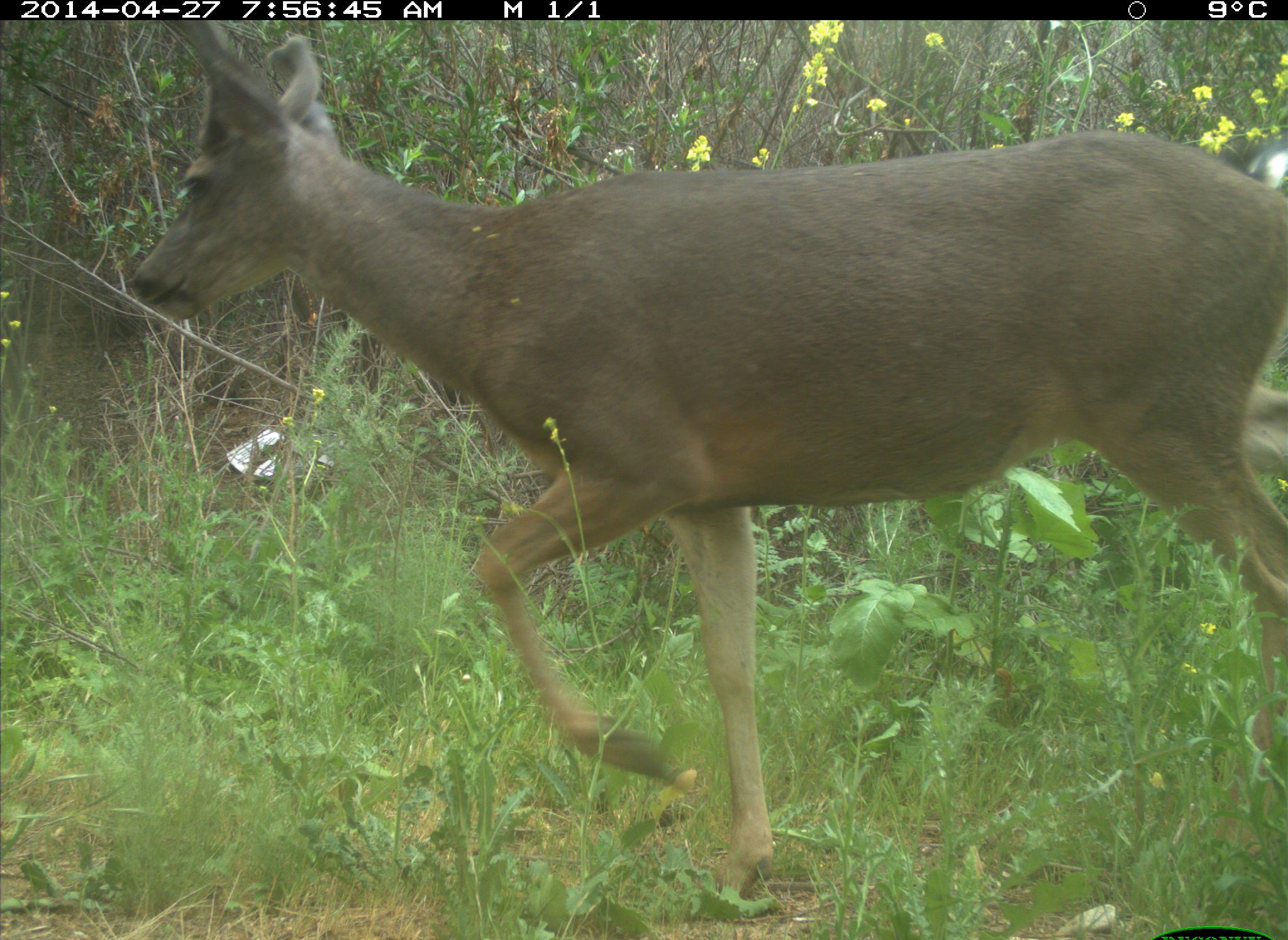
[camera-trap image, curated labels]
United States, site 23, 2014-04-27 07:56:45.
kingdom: Animalia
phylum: Chordata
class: Mammalia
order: Artiodactyla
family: Cervidae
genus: Odocoileus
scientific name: Odocoileus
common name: deer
Deer (Odocoileus).